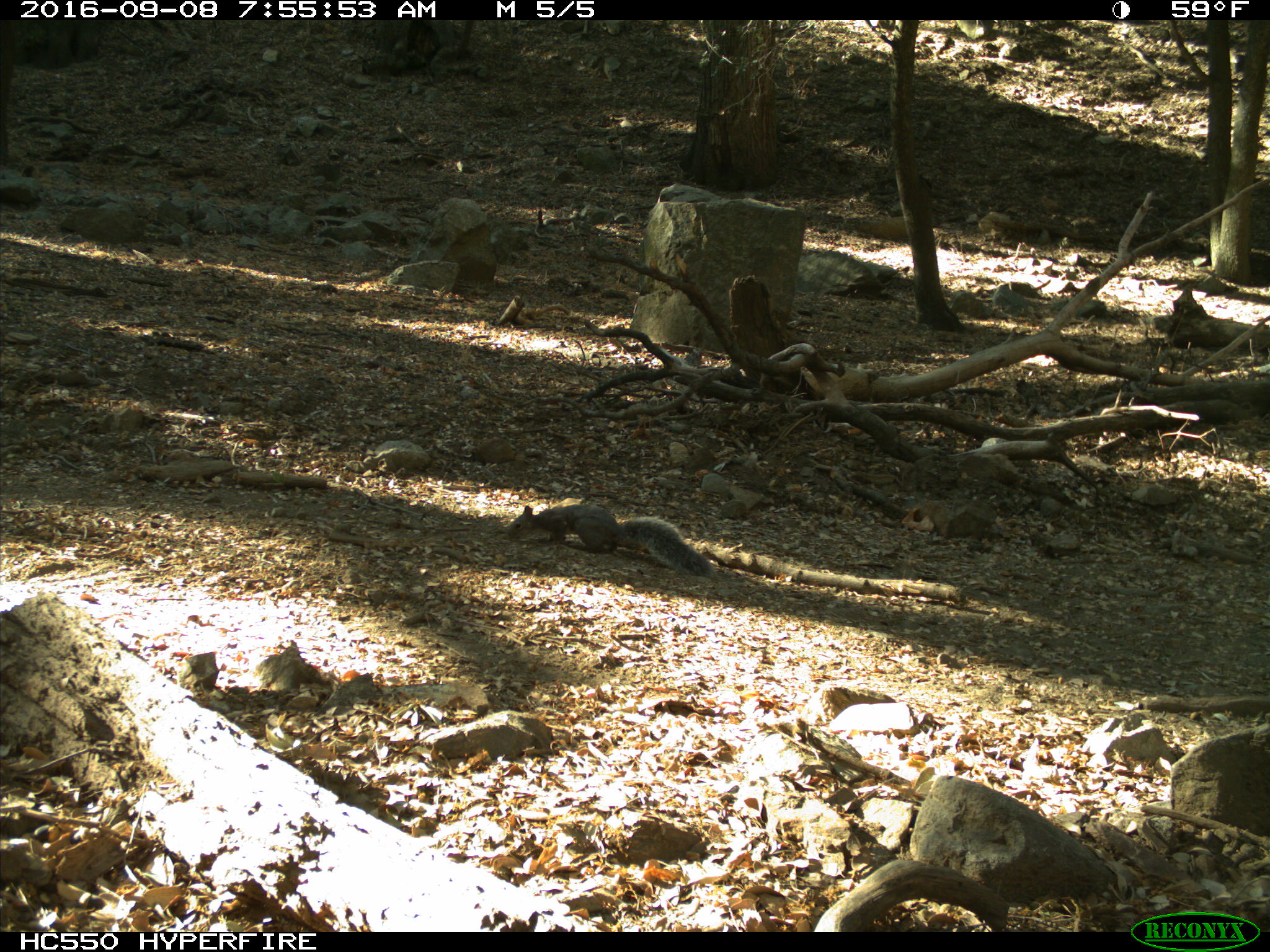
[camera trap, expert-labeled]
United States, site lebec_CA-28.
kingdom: Animalia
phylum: Chordata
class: Mammalia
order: Rodentia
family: Sciuridae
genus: Sciurus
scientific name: Sciurus carolinensis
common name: eastern gray squirrel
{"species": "Sciurus carolinensis (eastern gray squirrel)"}